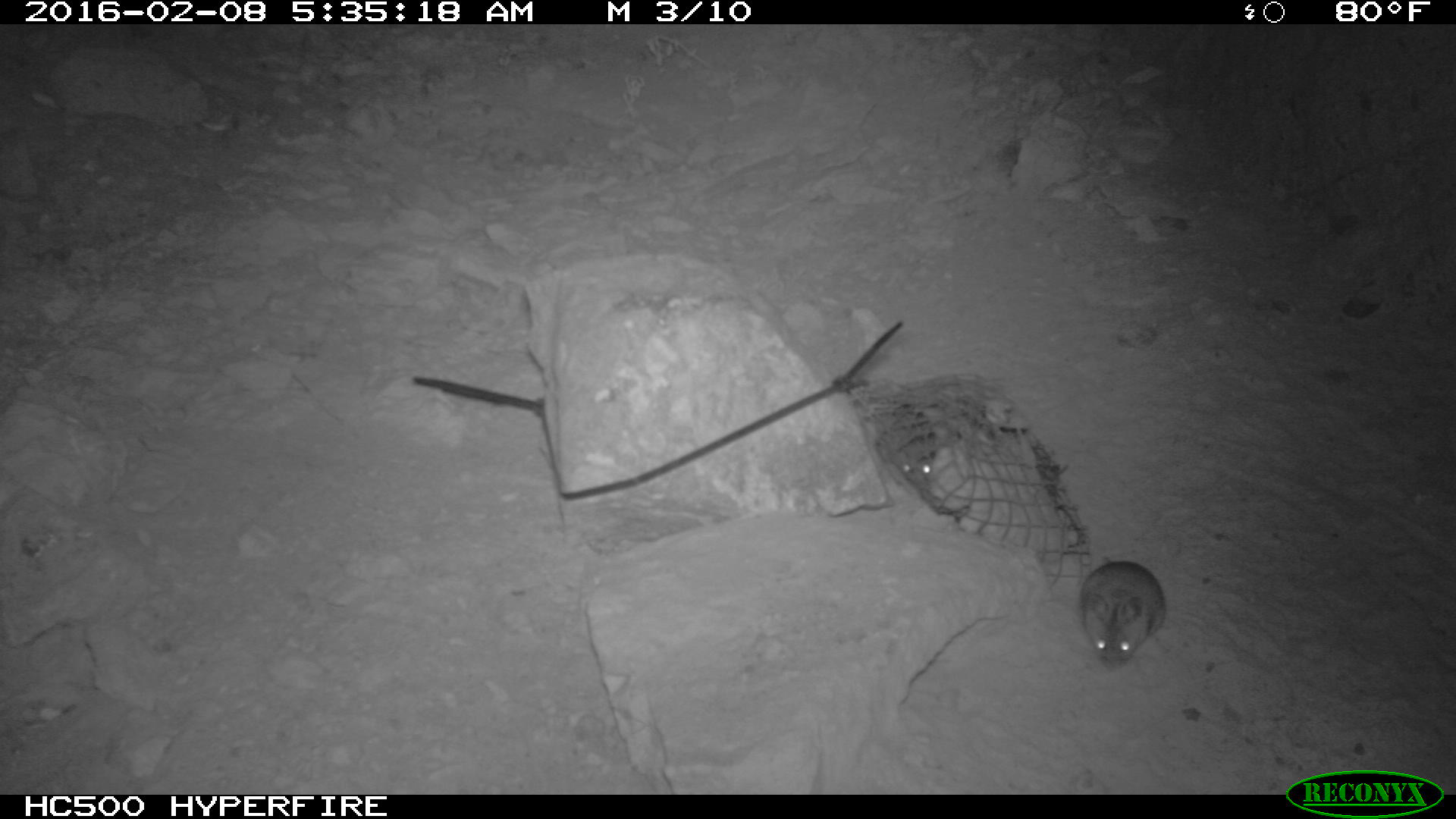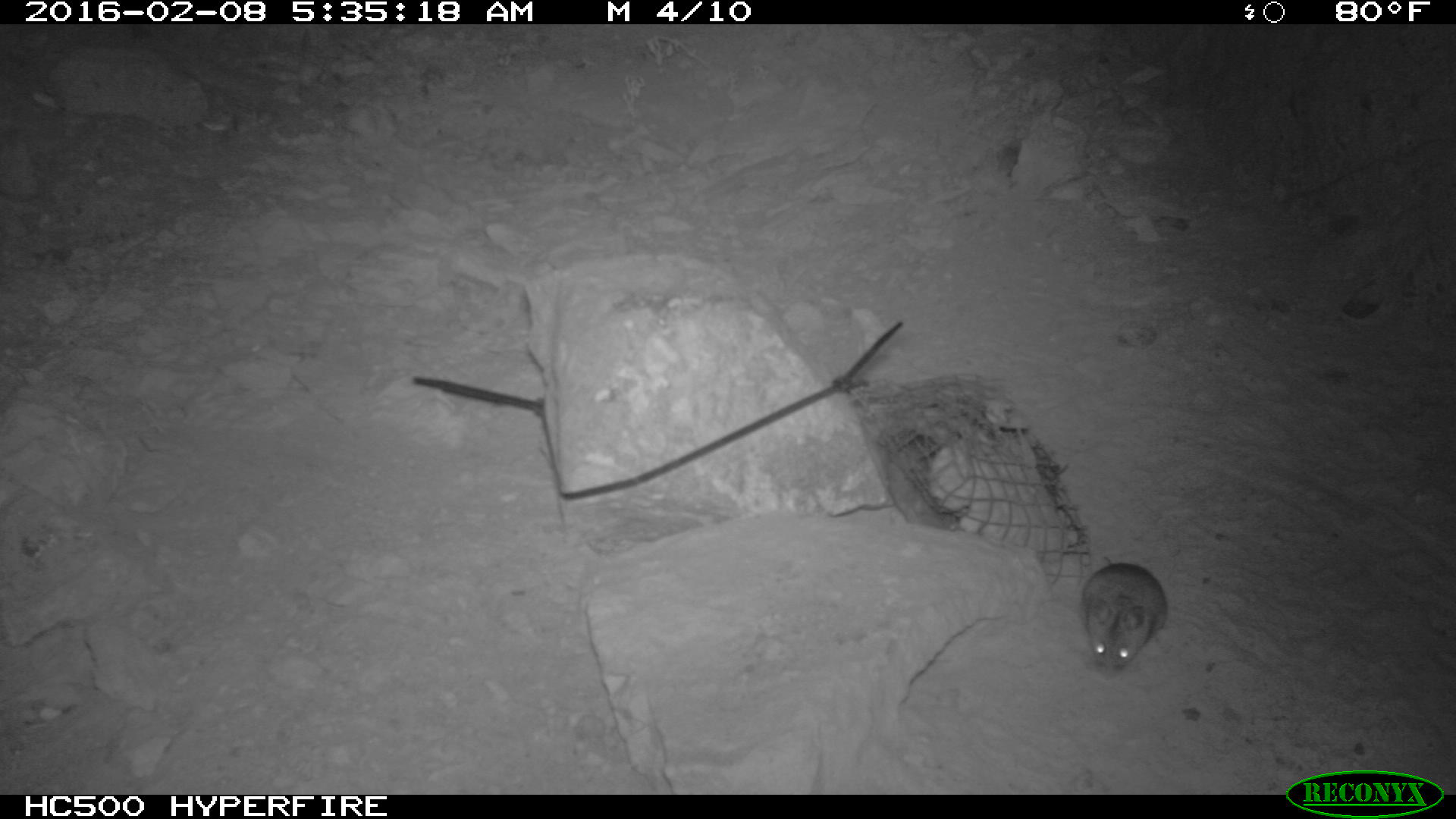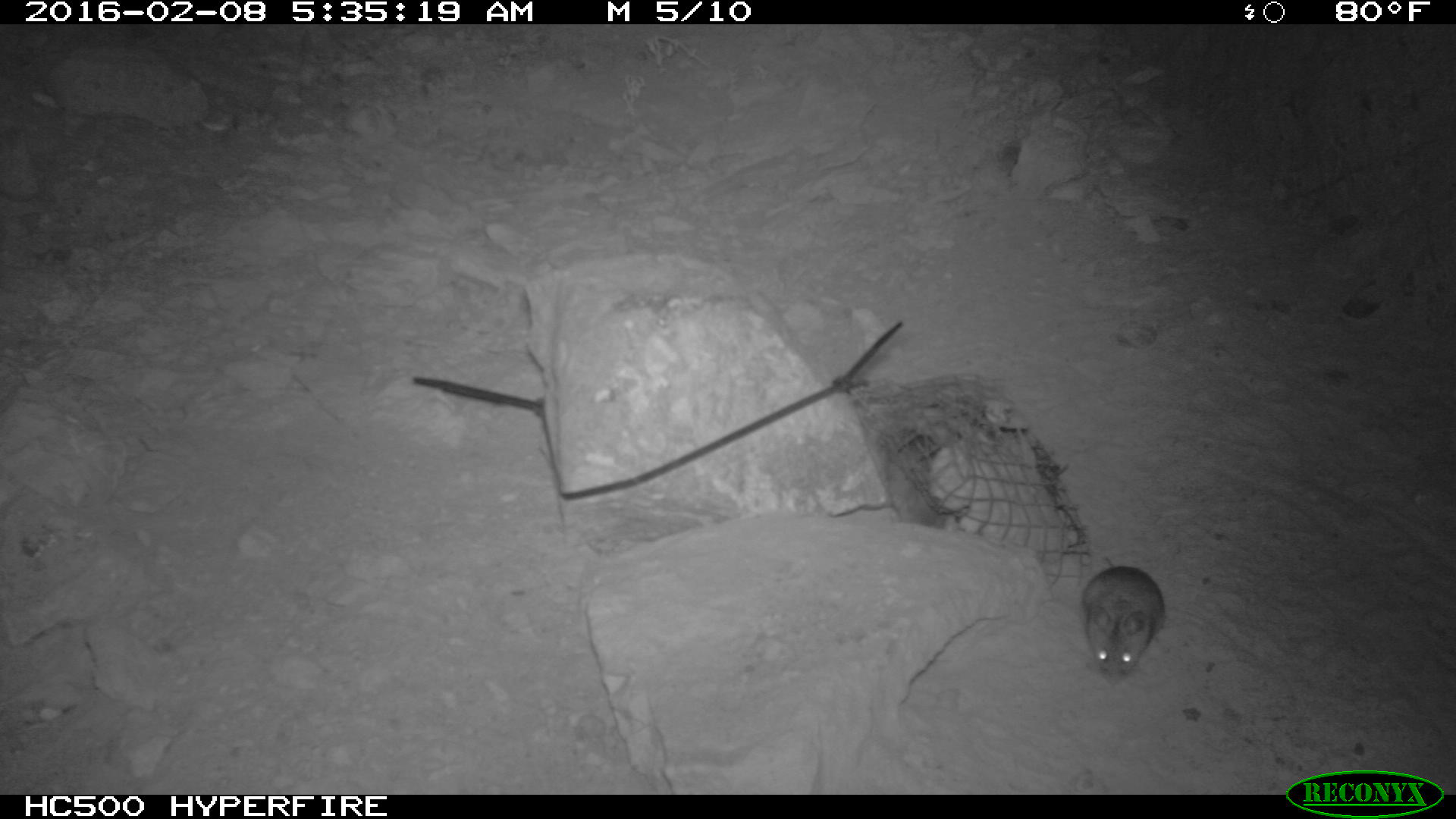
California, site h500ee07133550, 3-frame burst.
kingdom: Animalia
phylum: Chordata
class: Mammalia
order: Rodentia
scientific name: Rodentia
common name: rodent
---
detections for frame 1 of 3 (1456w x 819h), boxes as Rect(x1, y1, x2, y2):
rodent: Rect(1079, 555, 1168, 667); Rect(880, 406, 936, 482)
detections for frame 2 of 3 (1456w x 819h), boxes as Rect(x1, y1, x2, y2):
rodent: Rect(1076, 554, 1169, 676); Rect(885, 429, 959, 528)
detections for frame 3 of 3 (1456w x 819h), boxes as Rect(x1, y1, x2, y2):
rodent: Rect(1084, 554, 1166, 680)